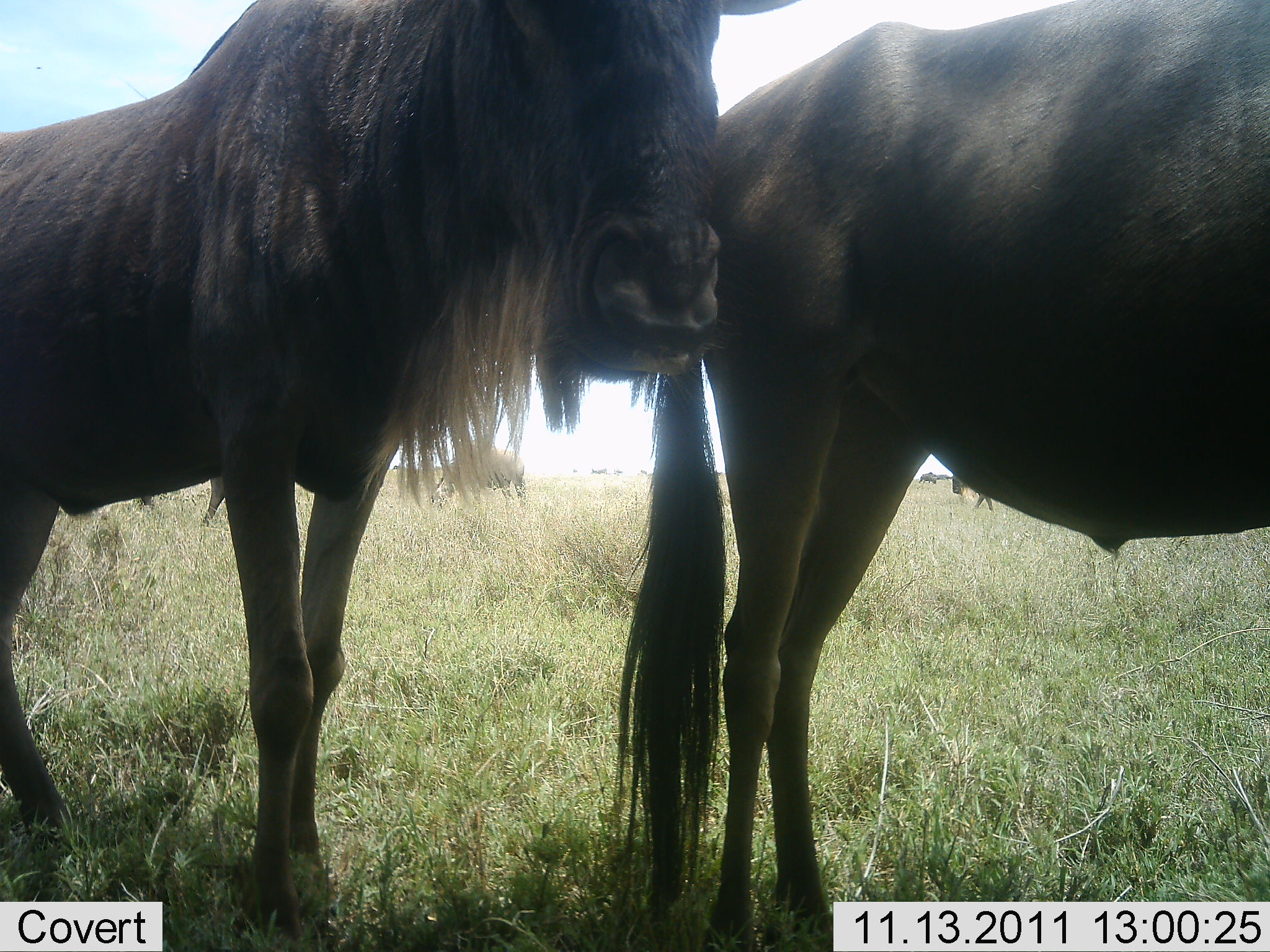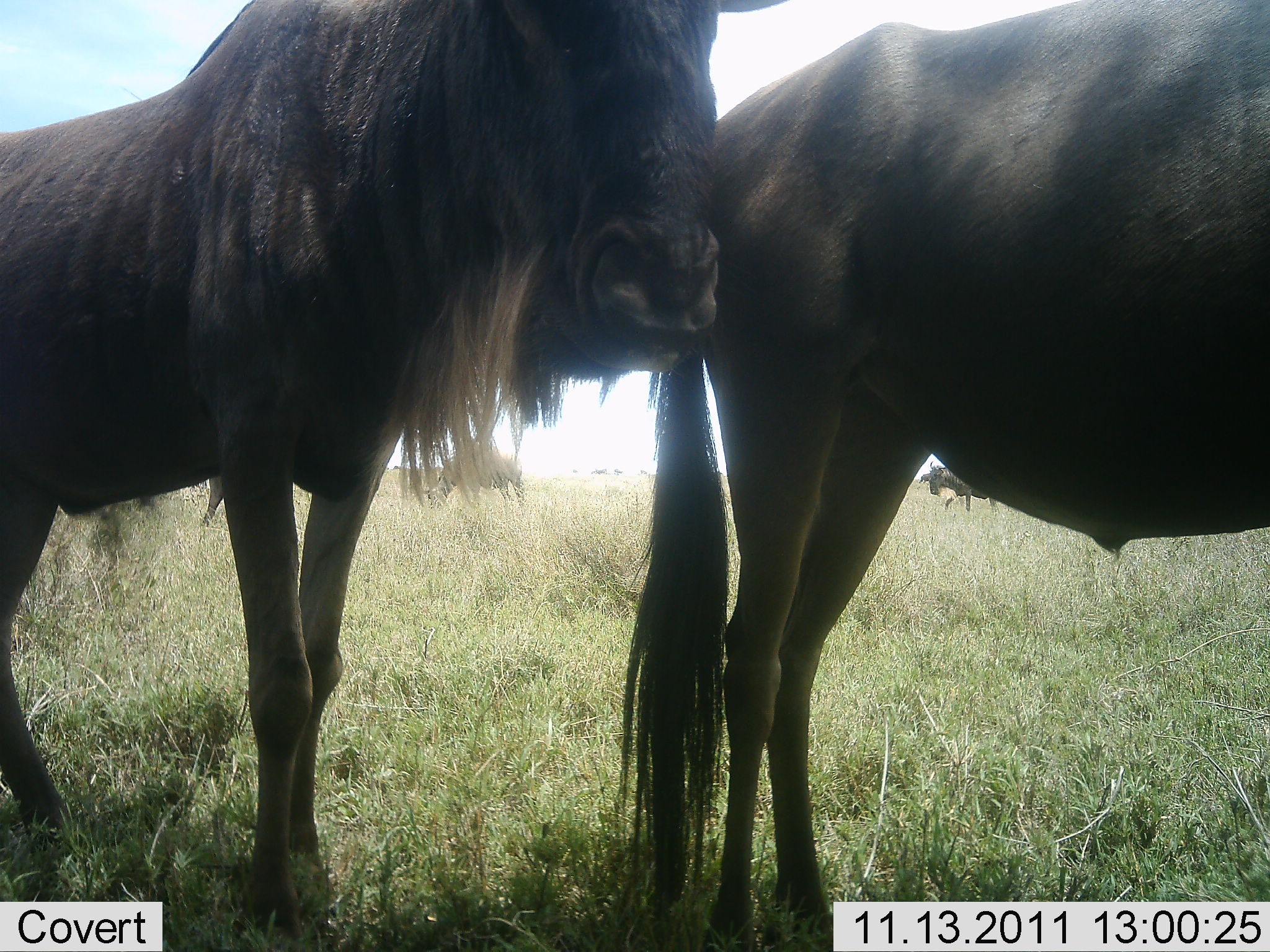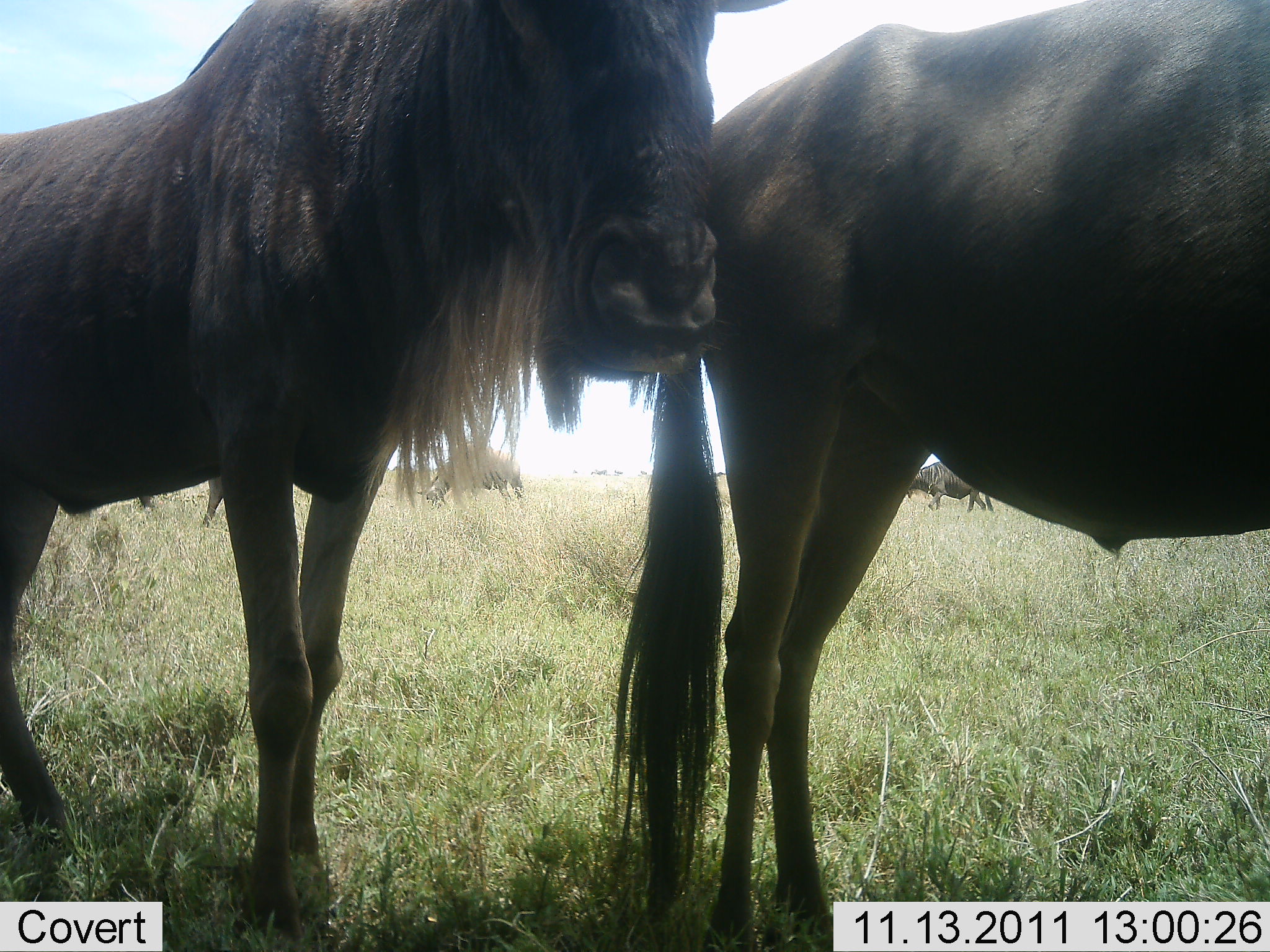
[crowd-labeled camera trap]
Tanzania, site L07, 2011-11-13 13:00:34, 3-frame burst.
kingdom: Animalia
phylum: Chordata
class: Mammalia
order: Artiodactyla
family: Bovidae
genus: Connochaetes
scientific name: Connochaetes taurinus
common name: blue wildebeest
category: wildebeest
Wildebeest (blue wildebeest) (Connochaetes taurinus), count 5. Behavior (volunteer vote fractions): standing 100%, resting 20%, moving 10%, interacting 0%. Young present (vote fraction): 0%. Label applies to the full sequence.